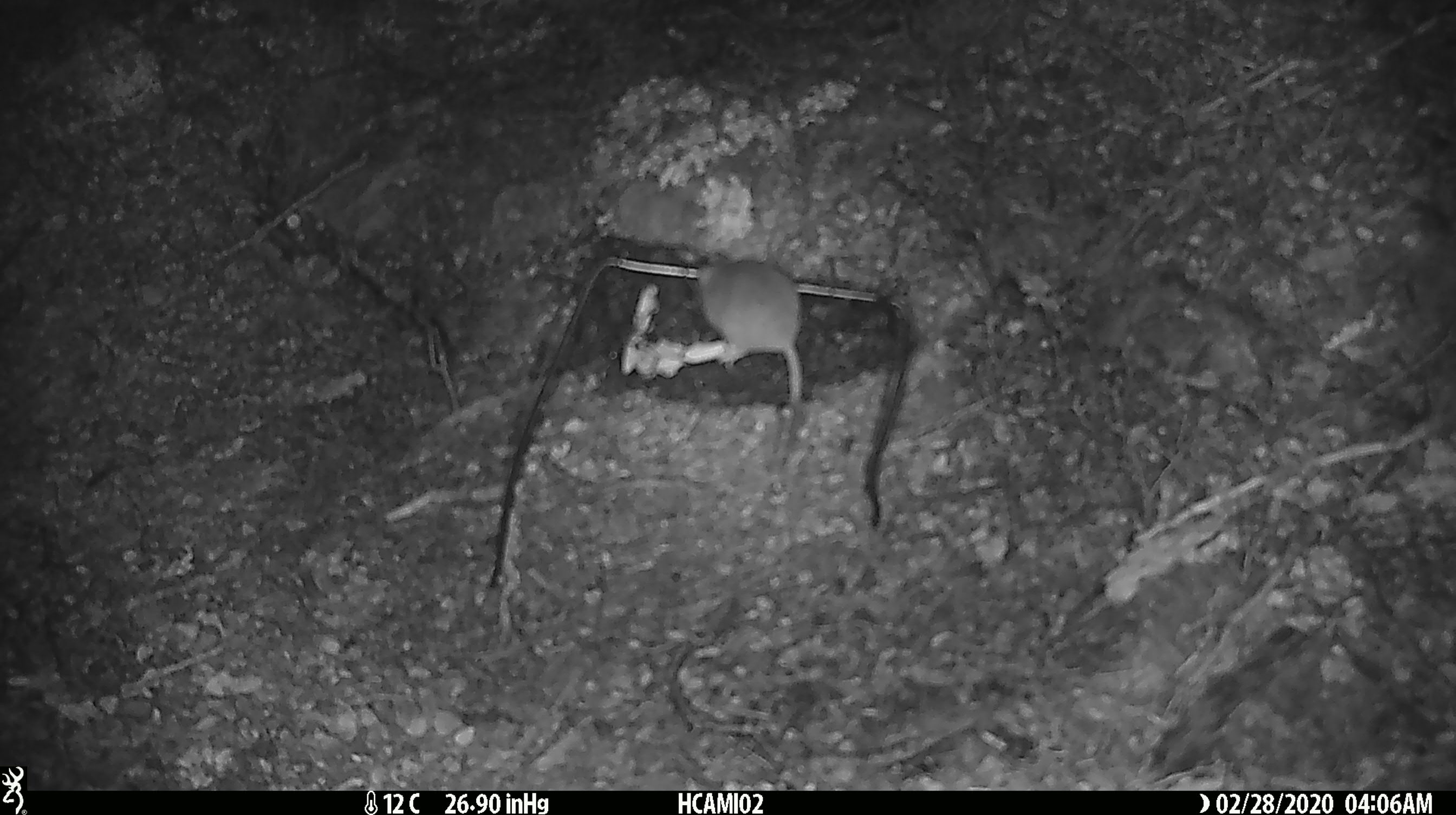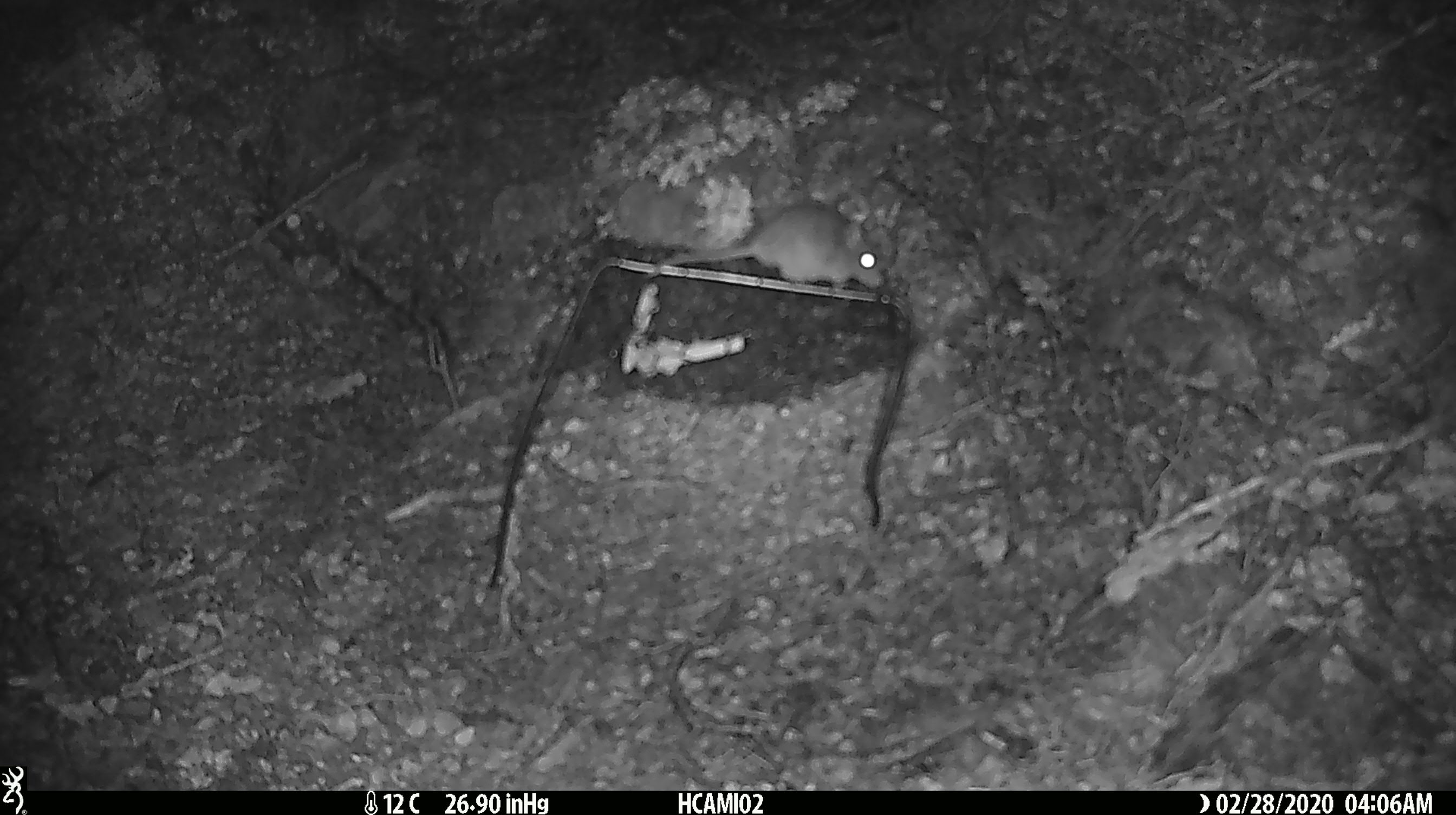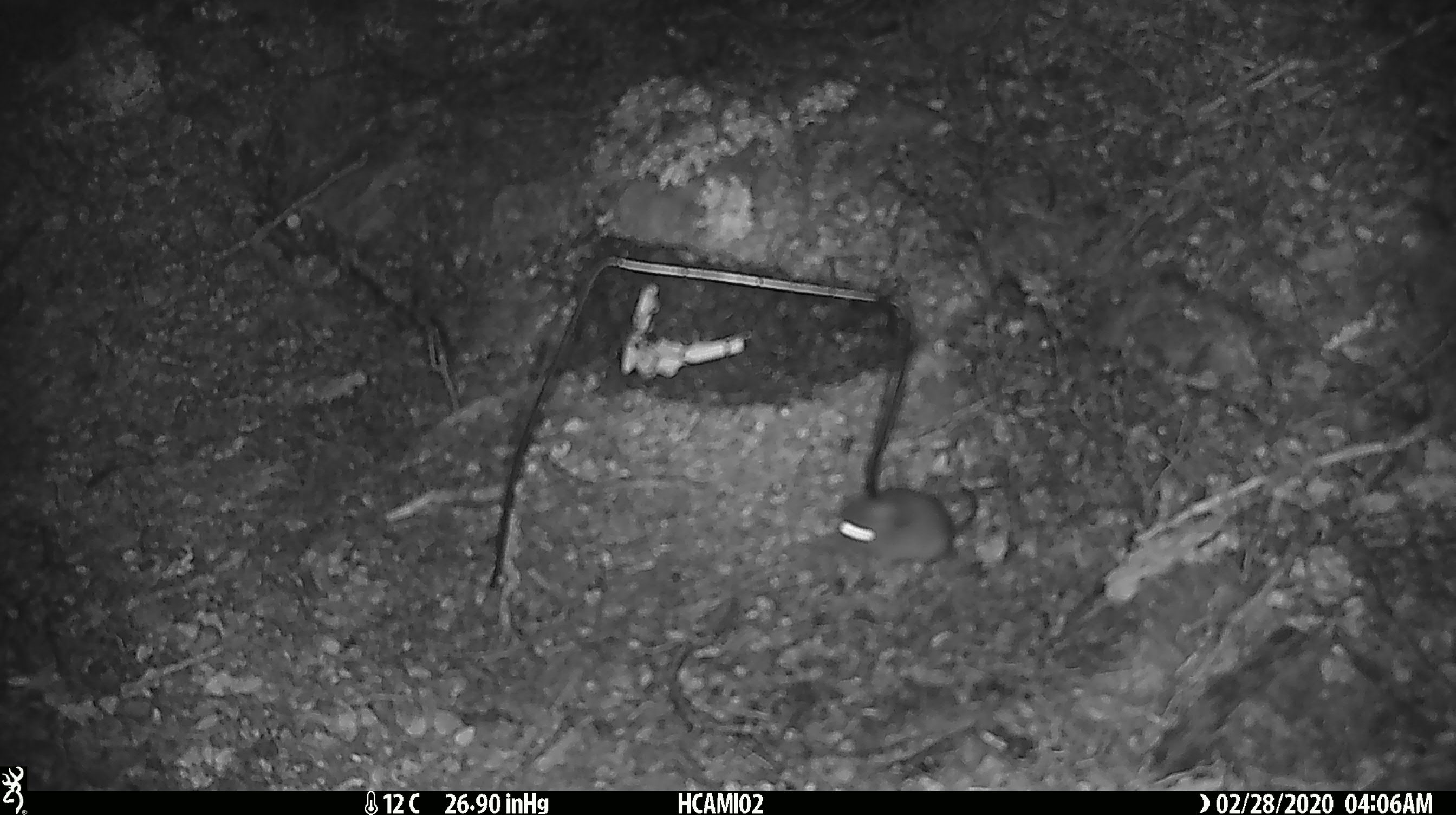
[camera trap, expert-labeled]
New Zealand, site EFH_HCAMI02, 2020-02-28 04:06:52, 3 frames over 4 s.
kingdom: Animalia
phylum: Chordata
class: Mammalia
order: Rodentia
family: Muridae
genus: Mus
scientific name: Mus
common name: mouse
Mouse (Mus).